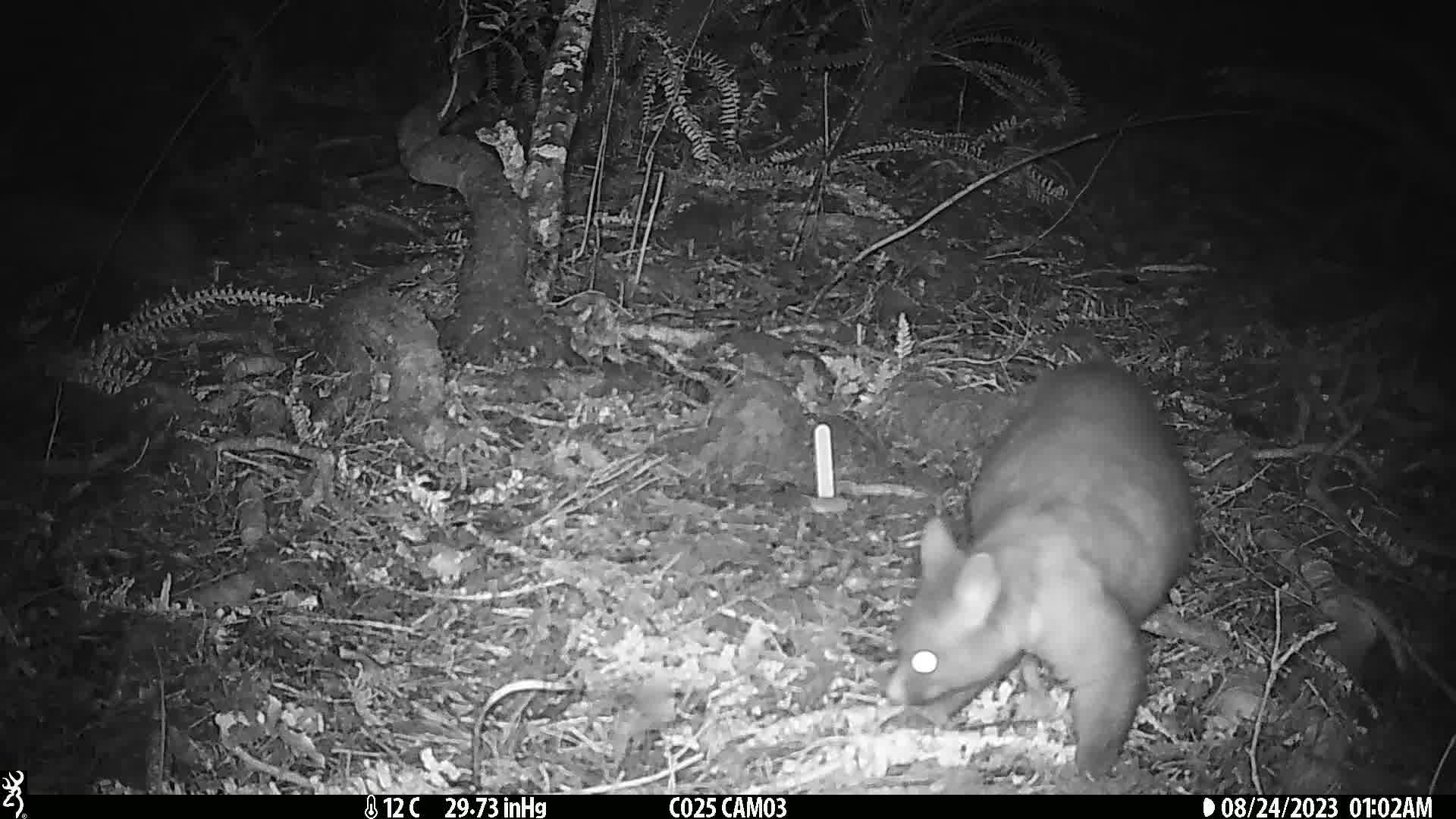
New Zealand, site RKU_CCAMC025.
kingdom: Animalia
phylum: Chordata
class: Mammalia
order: Diprotodontia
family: Phalangeridae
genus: Trichosurus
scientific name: Trichosurus vulpecula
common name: common brushtail possum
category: possum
Possum (common brushtail possum) (Trichosurus vulpecula).